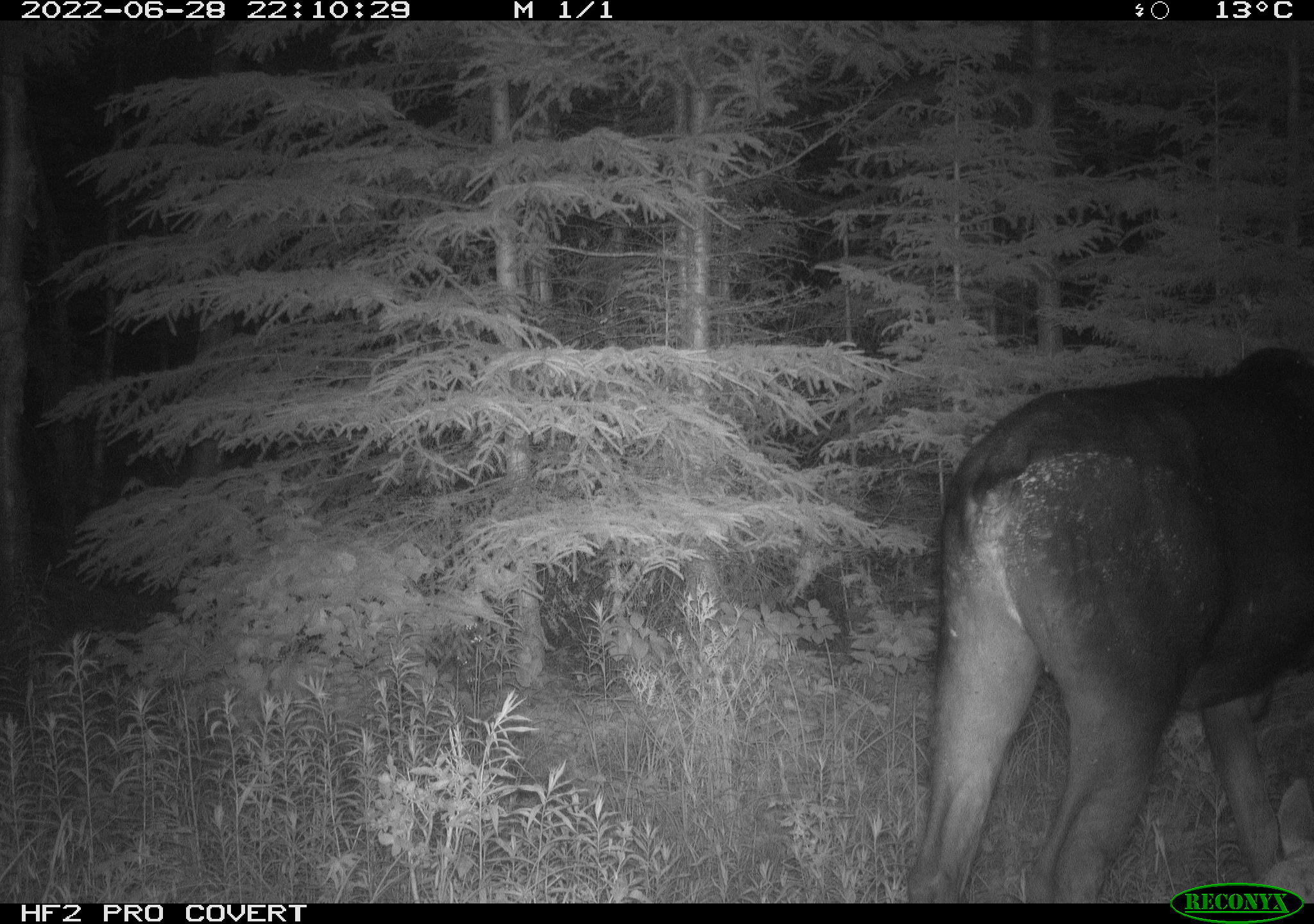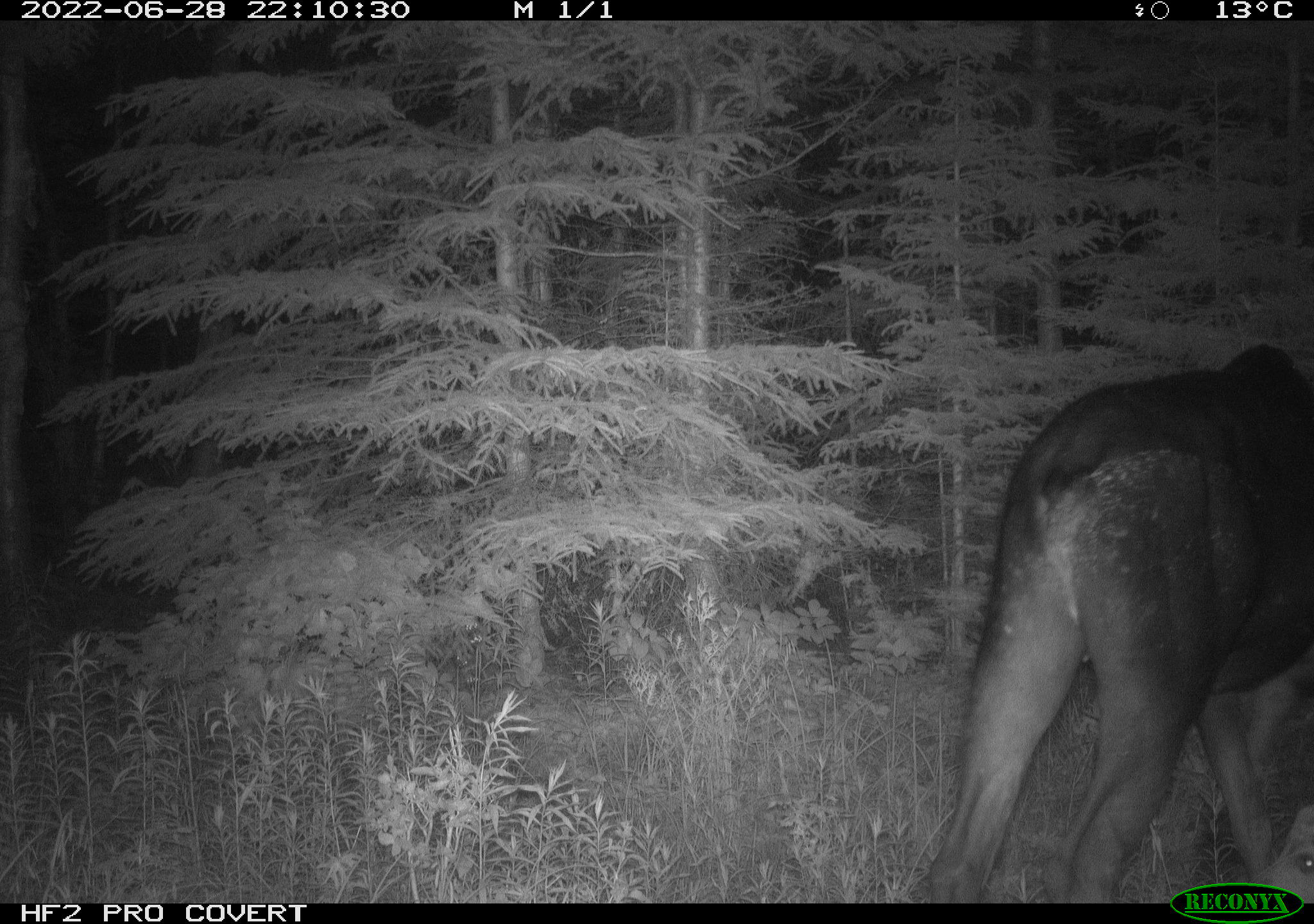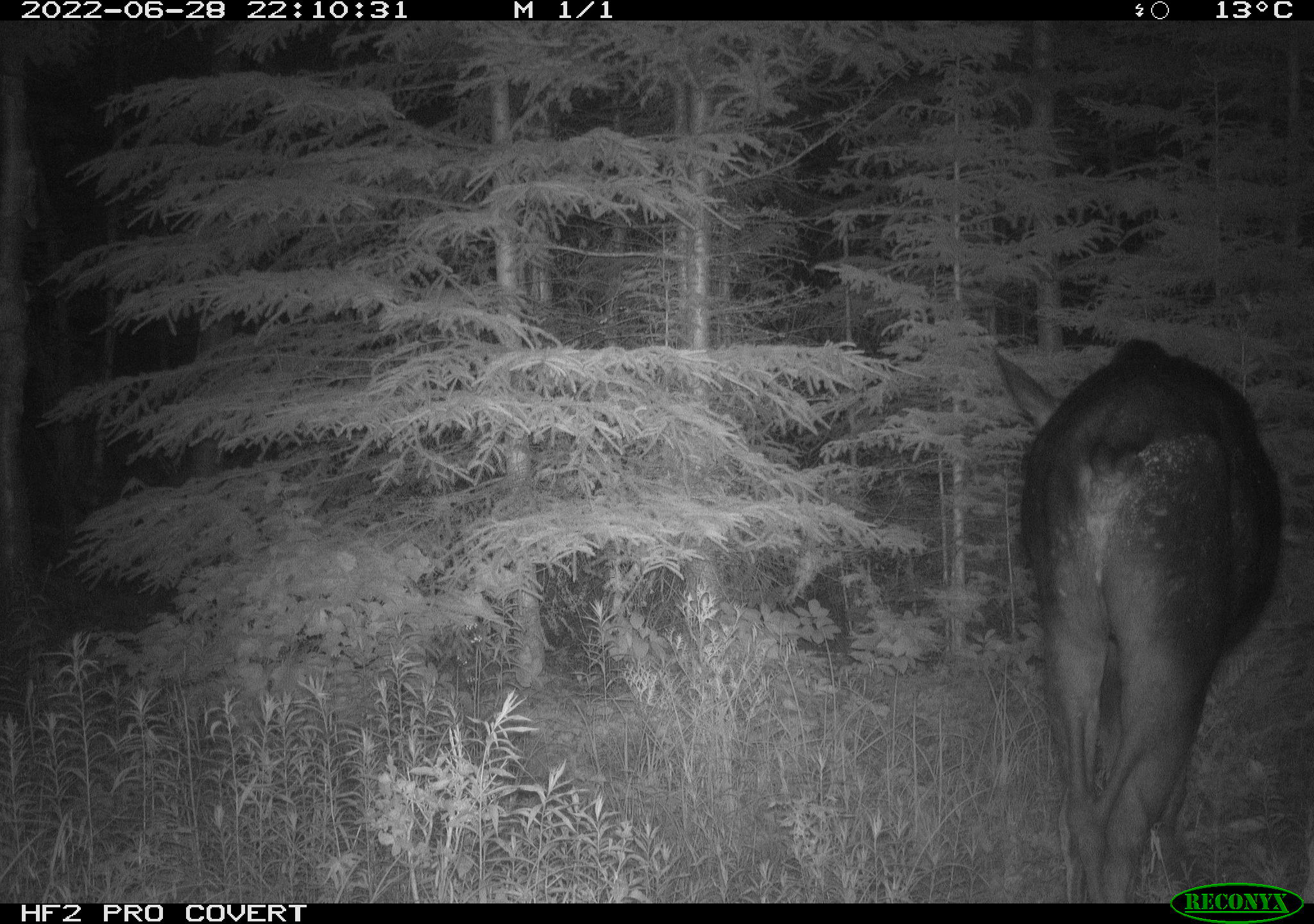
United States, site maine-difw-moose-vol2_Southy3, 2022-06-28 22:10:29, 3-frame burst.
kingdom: Animalia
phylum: Chordata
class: Mammalia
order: Artiodactyla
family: Cervidae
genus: Alces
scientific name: Alces alces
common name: moose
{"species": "moose (Alces alces)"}